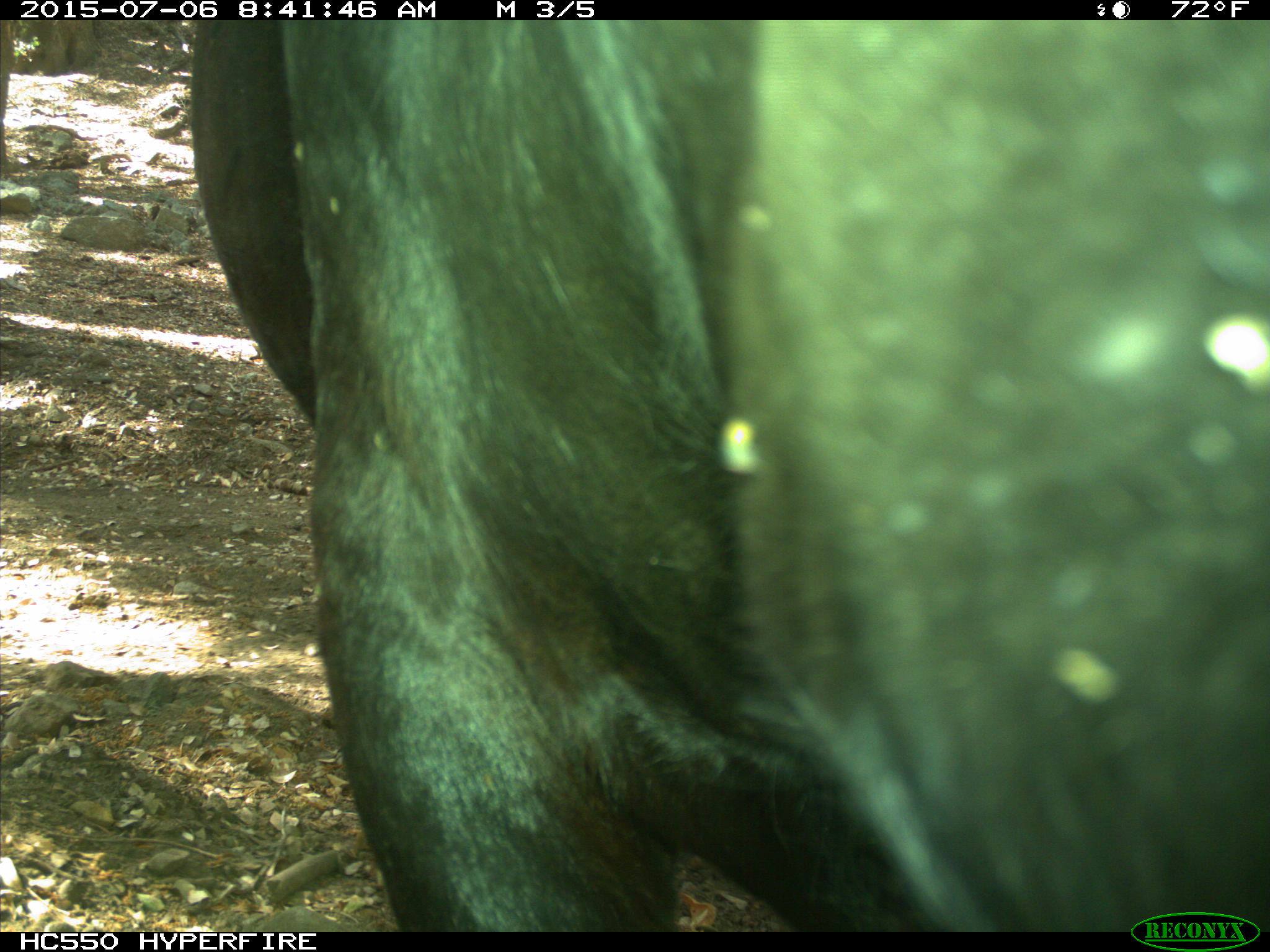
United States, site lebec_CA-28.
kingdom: Animalia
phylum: Chordata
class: Mammalia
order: Artiodactyla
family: Bovidae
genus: Bos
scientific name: Bos taurus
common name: domestic cow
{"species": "Bos taurus (domestic cow)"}